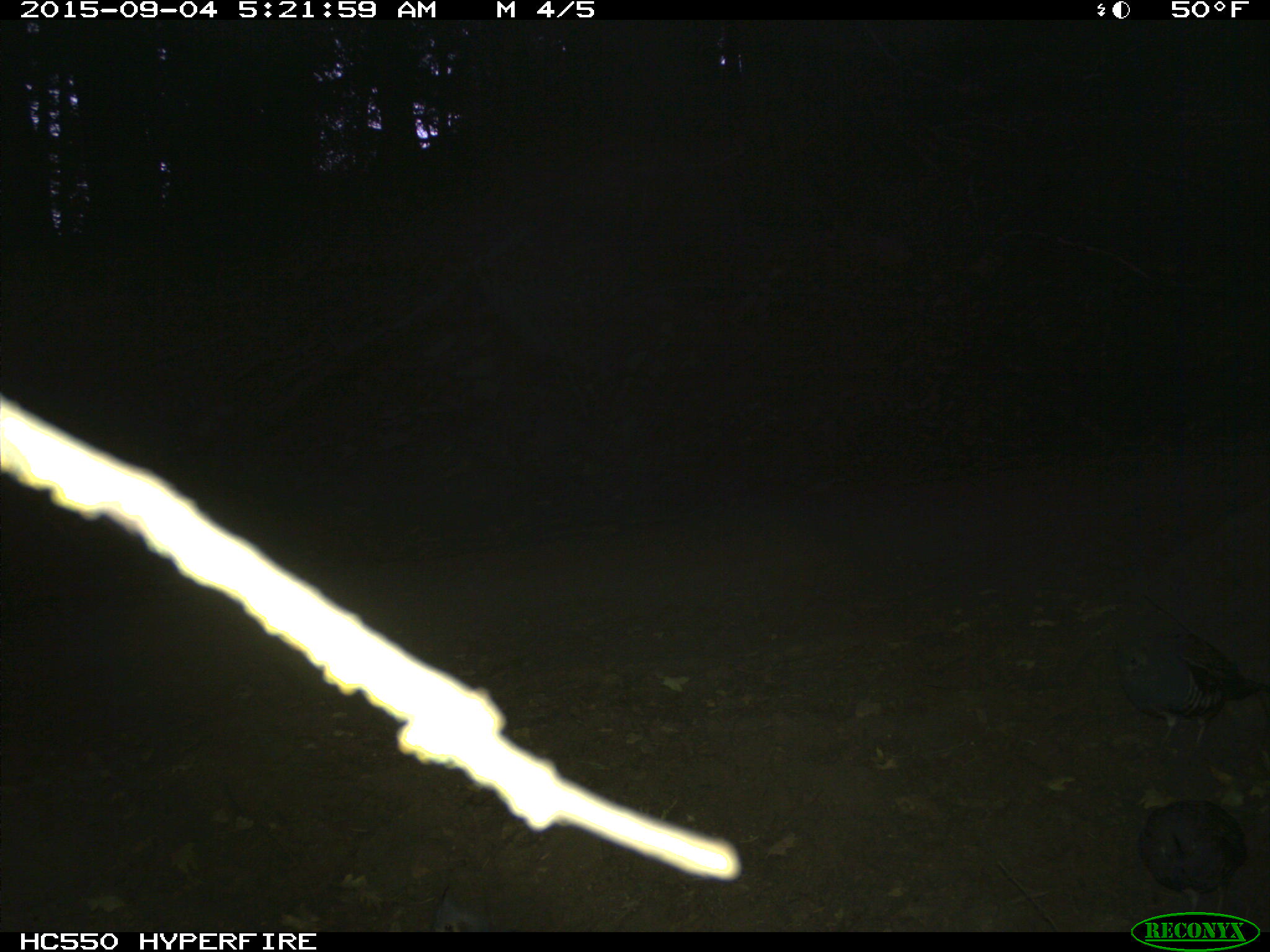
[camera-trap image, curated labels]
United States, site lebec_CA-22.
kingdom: Animalia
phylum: Chordata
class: Aves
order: Galliformes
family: Odontophoridae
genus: Callipepla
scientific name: Callipepla californica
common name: california quail